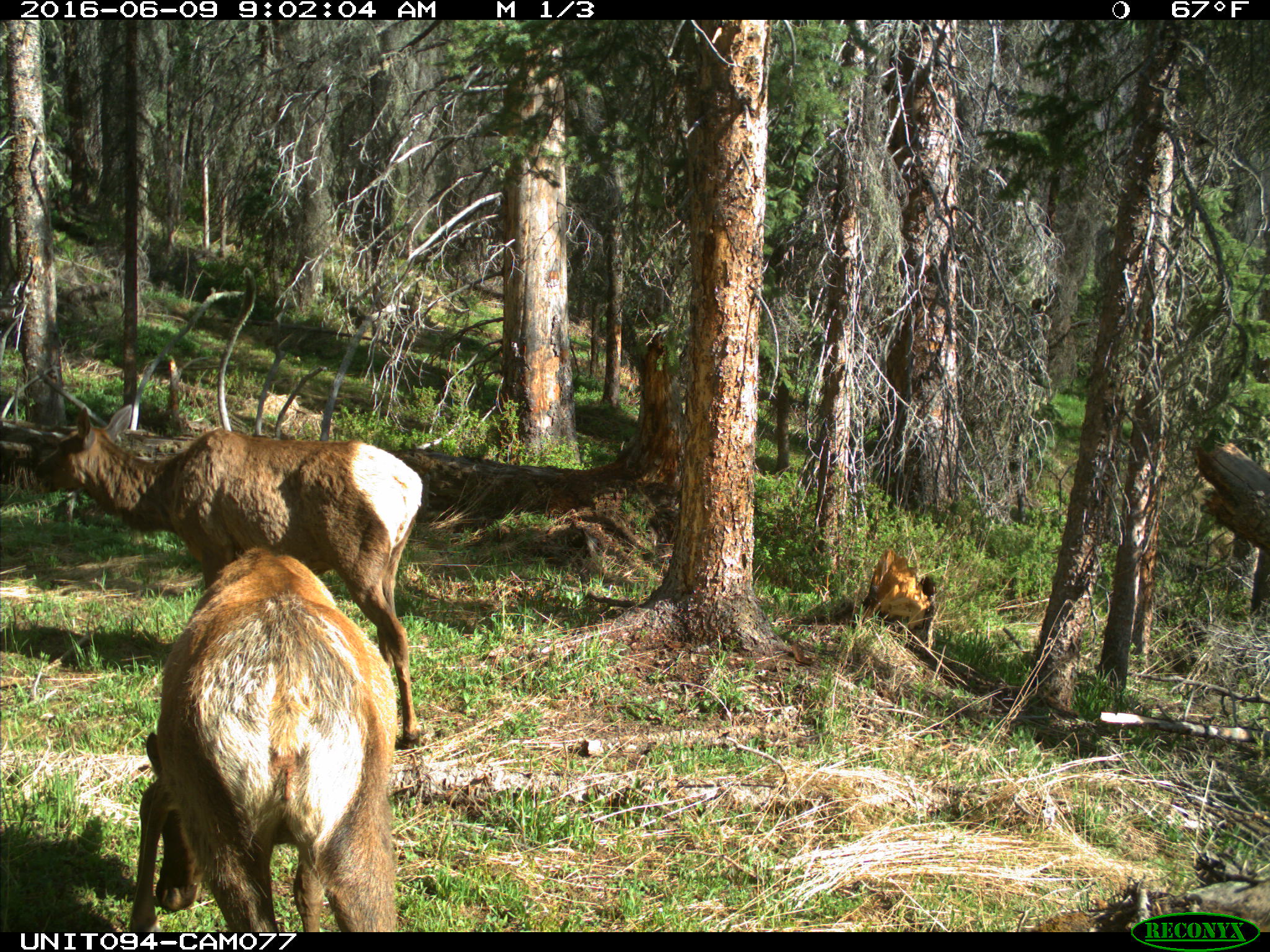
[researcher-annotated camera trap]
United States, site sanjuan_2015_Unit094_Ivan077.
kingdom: Animalia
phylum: Chordata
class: Mammalia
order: Artiodactyla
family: Cervidae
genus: Cervus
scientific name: Cervus elaphus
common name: red deer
Cervus elaphus (red deer).